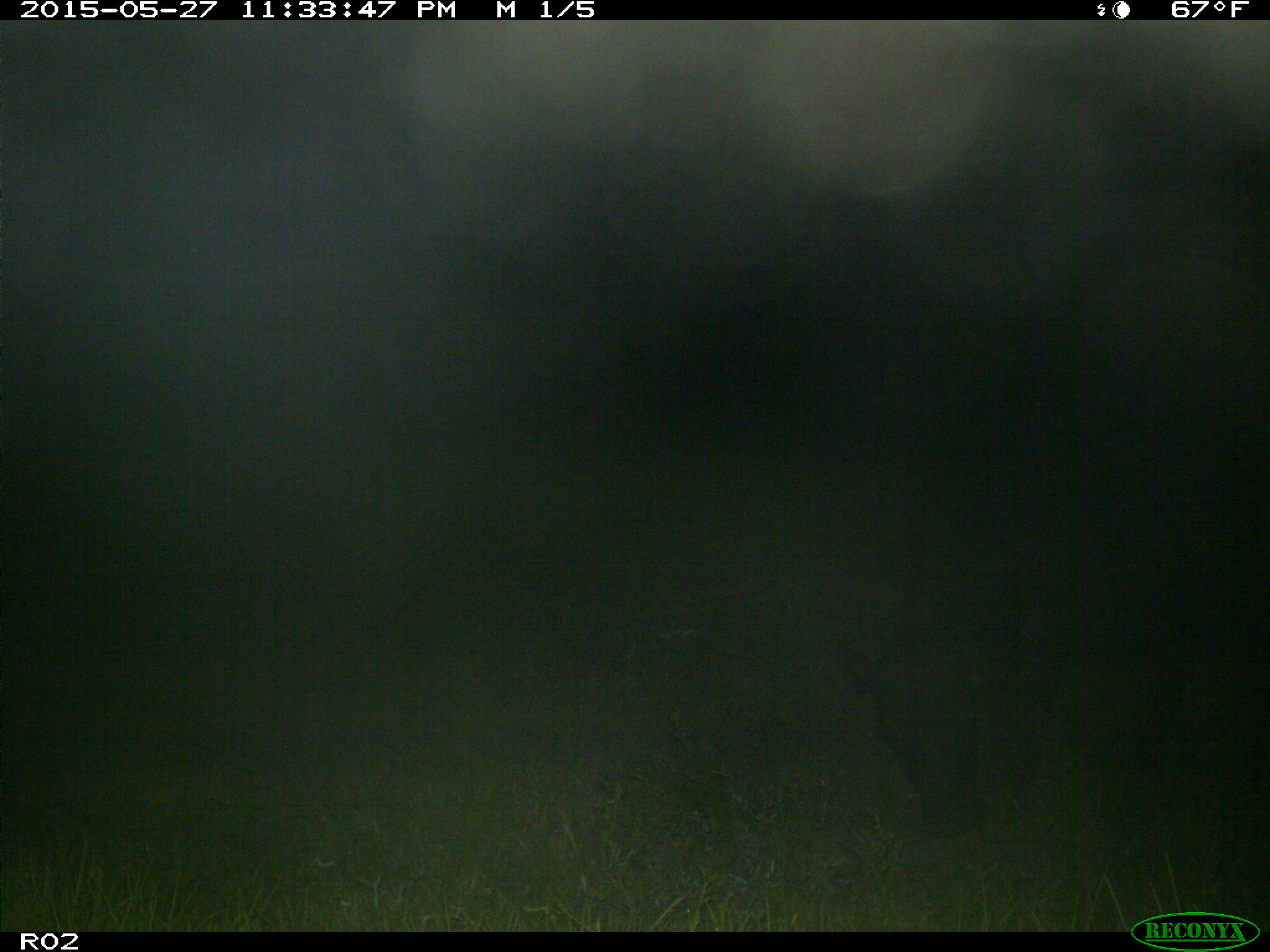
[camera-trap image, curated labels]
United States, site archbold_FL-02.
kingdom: Animalia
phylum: Chordata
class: Mammalia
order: Artiodactyla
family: Bovidae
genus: Bos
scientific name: Bos taurus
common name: domestic cow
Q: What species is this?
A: Bos taurus (domestic cow).